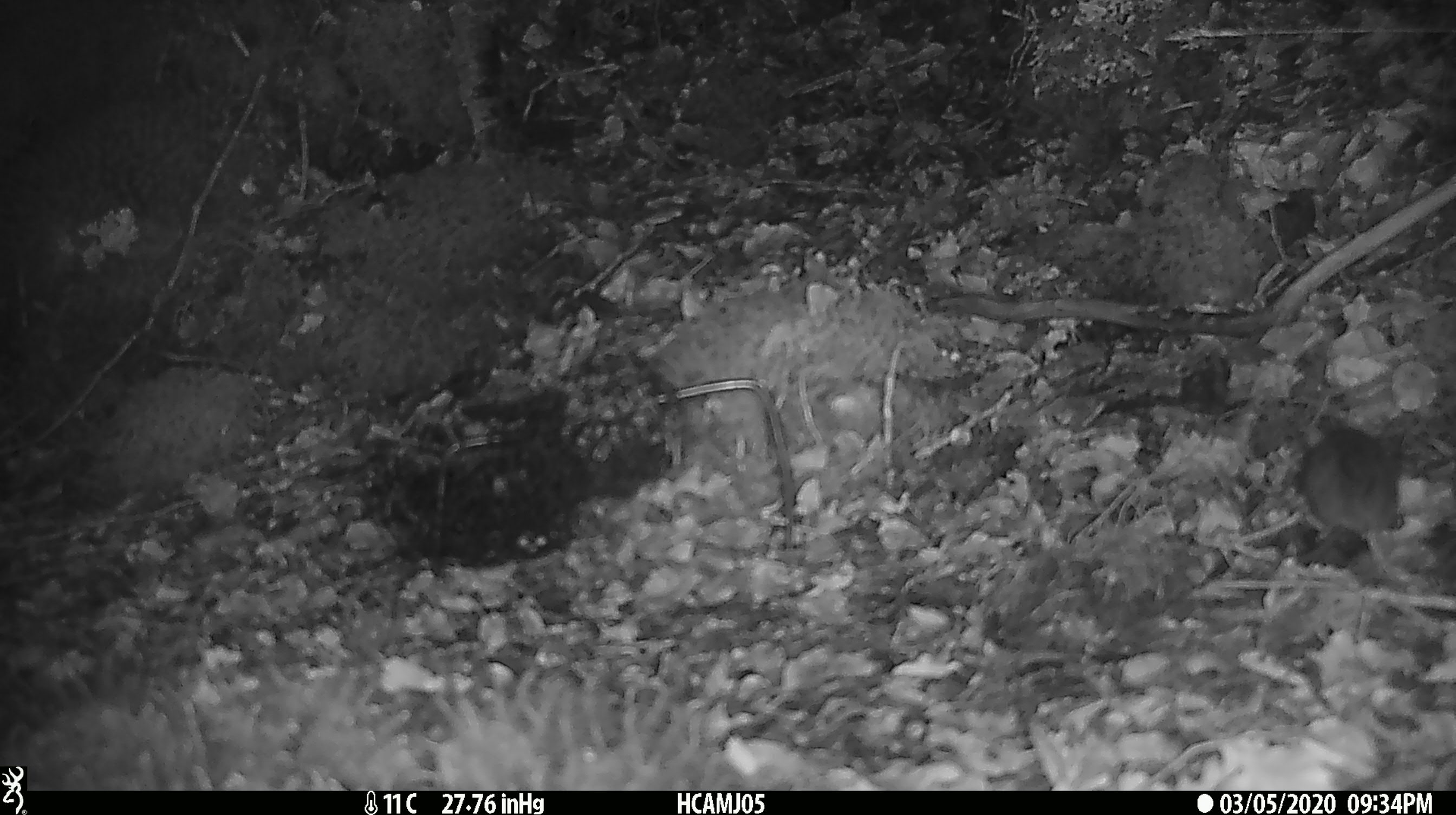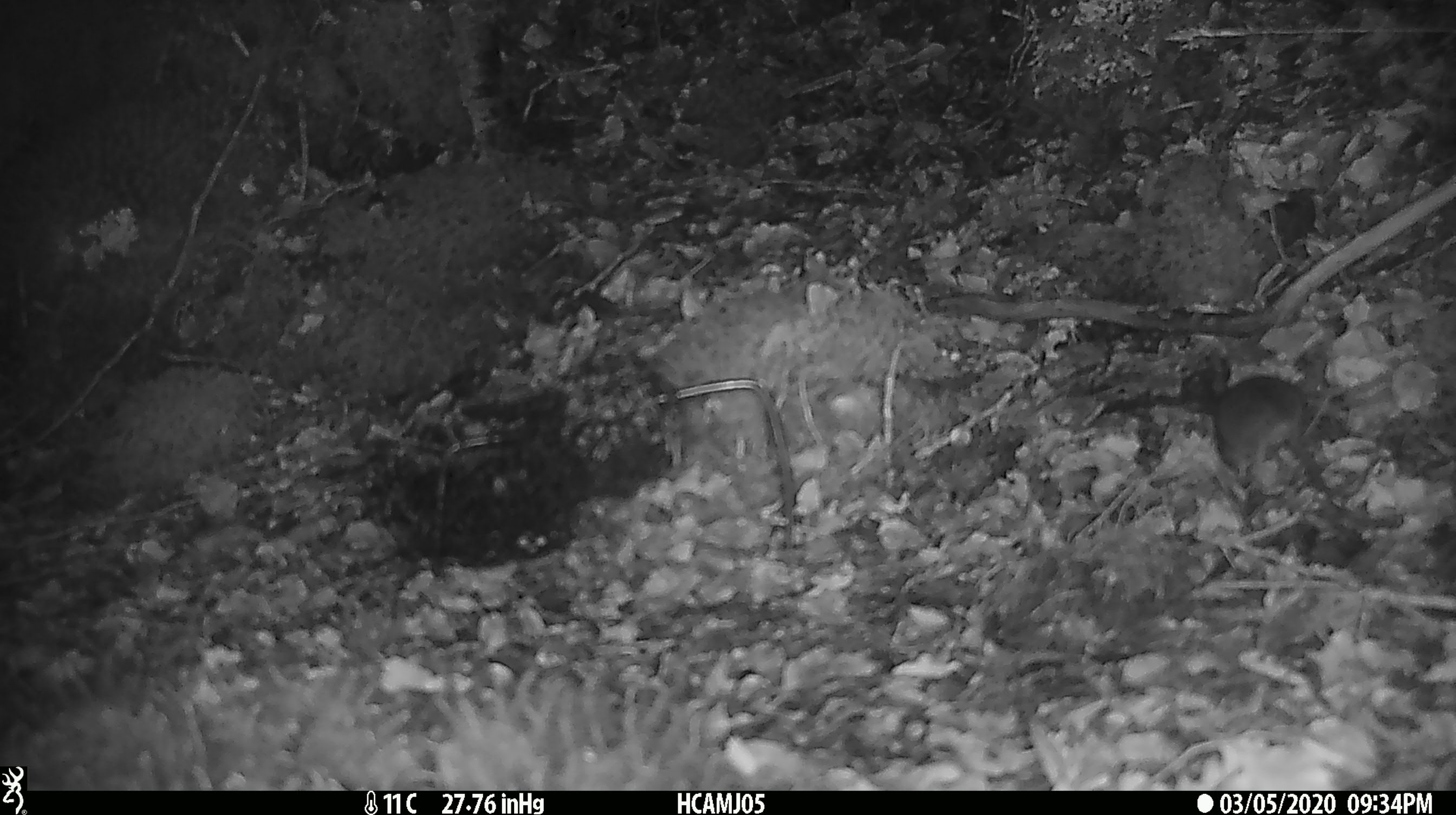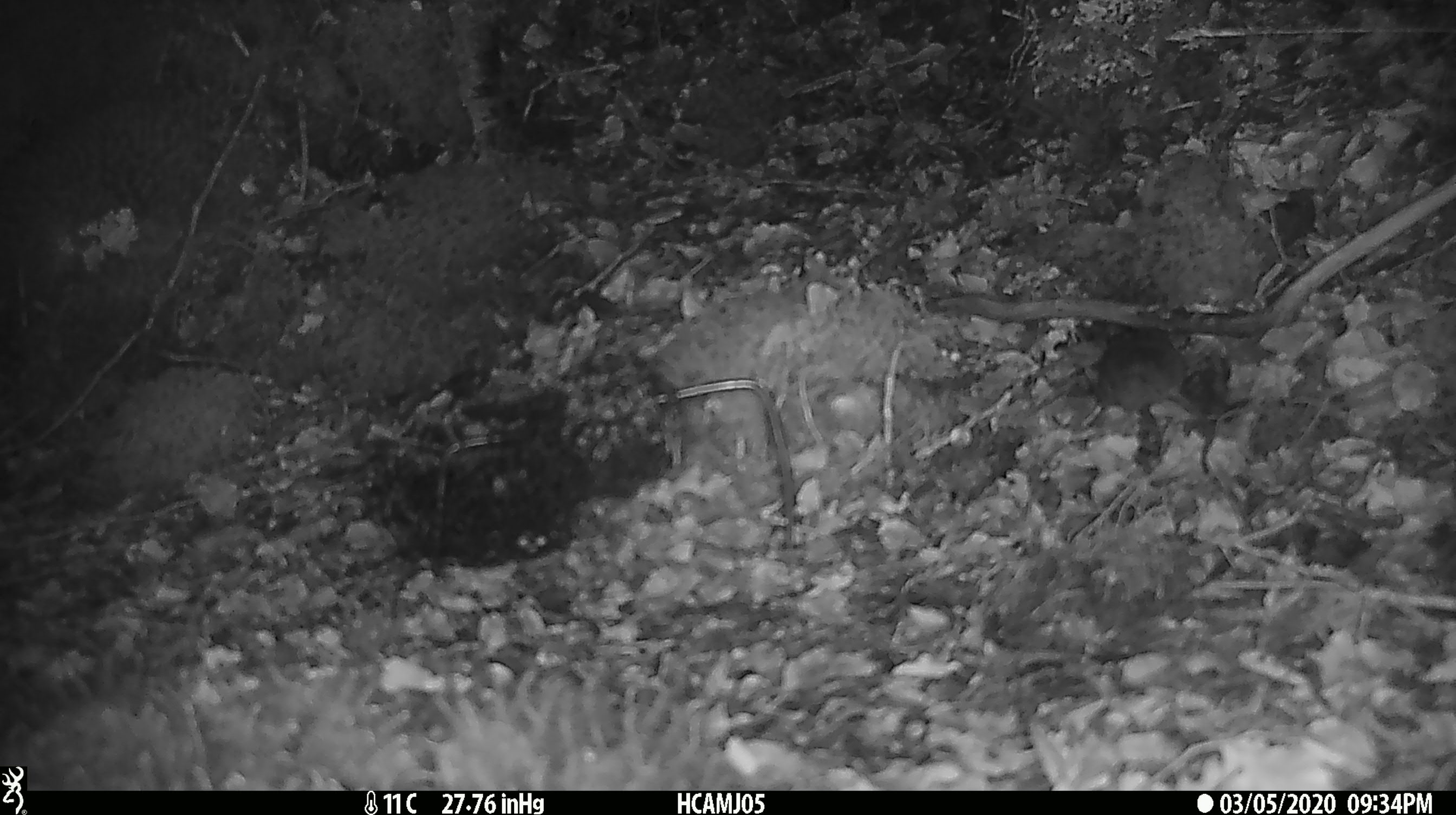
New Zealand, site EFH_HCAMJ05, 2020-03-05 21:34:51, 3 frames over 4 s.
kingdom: Animalia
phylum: Chordata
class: Mammalia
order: Rodentia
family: Muridae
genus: Mus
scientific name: Mus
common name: mouse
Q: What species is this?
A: Mouse (Mus).